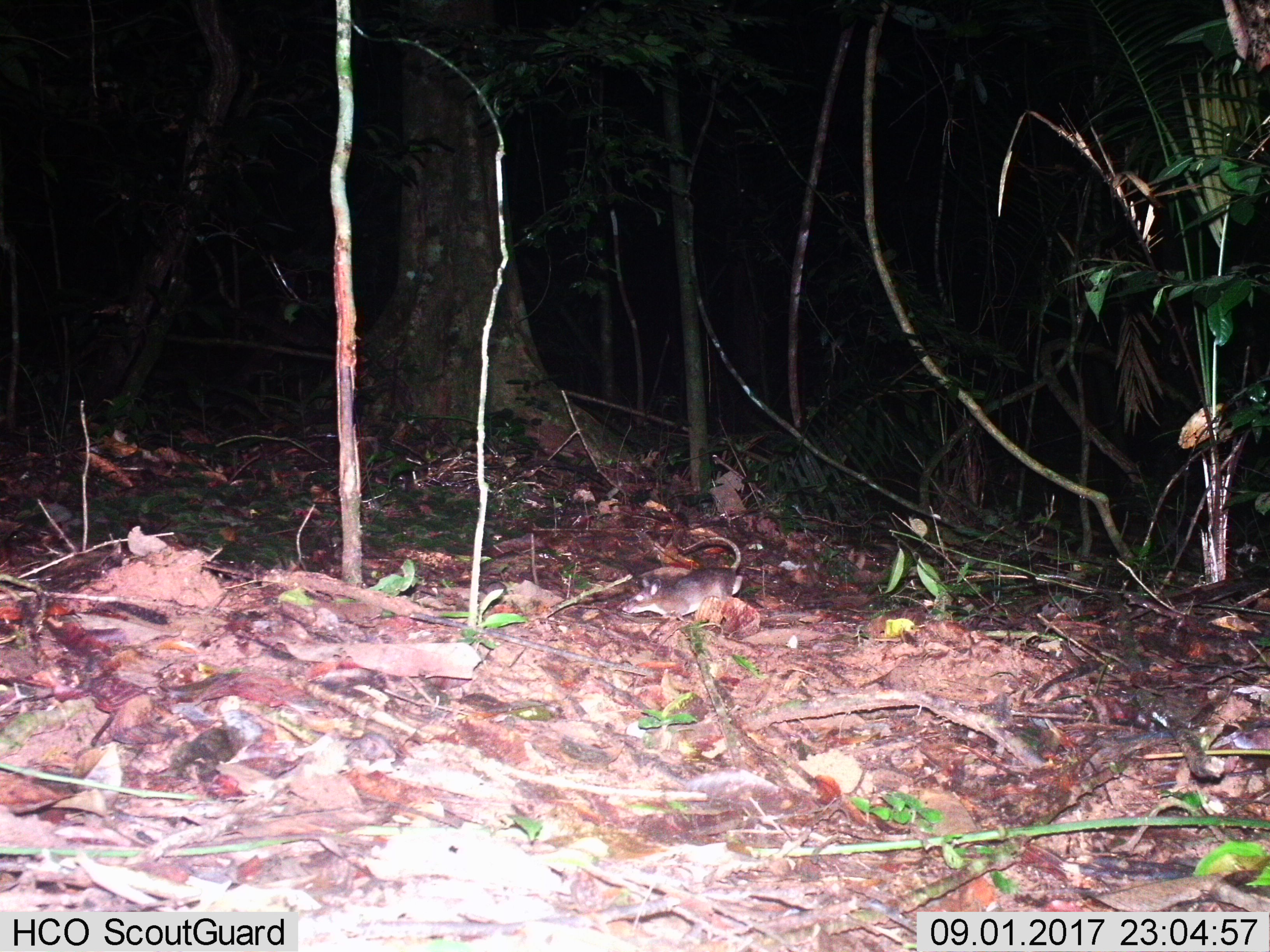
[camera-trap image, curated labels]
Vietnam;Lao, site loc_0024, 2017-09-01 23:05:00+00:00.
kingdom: Animalia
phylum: Chordata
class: Mammalia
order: Rodentia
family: Muridae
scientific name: Muridae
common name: old-world mice and rats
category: unidentified murid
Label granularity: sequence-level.